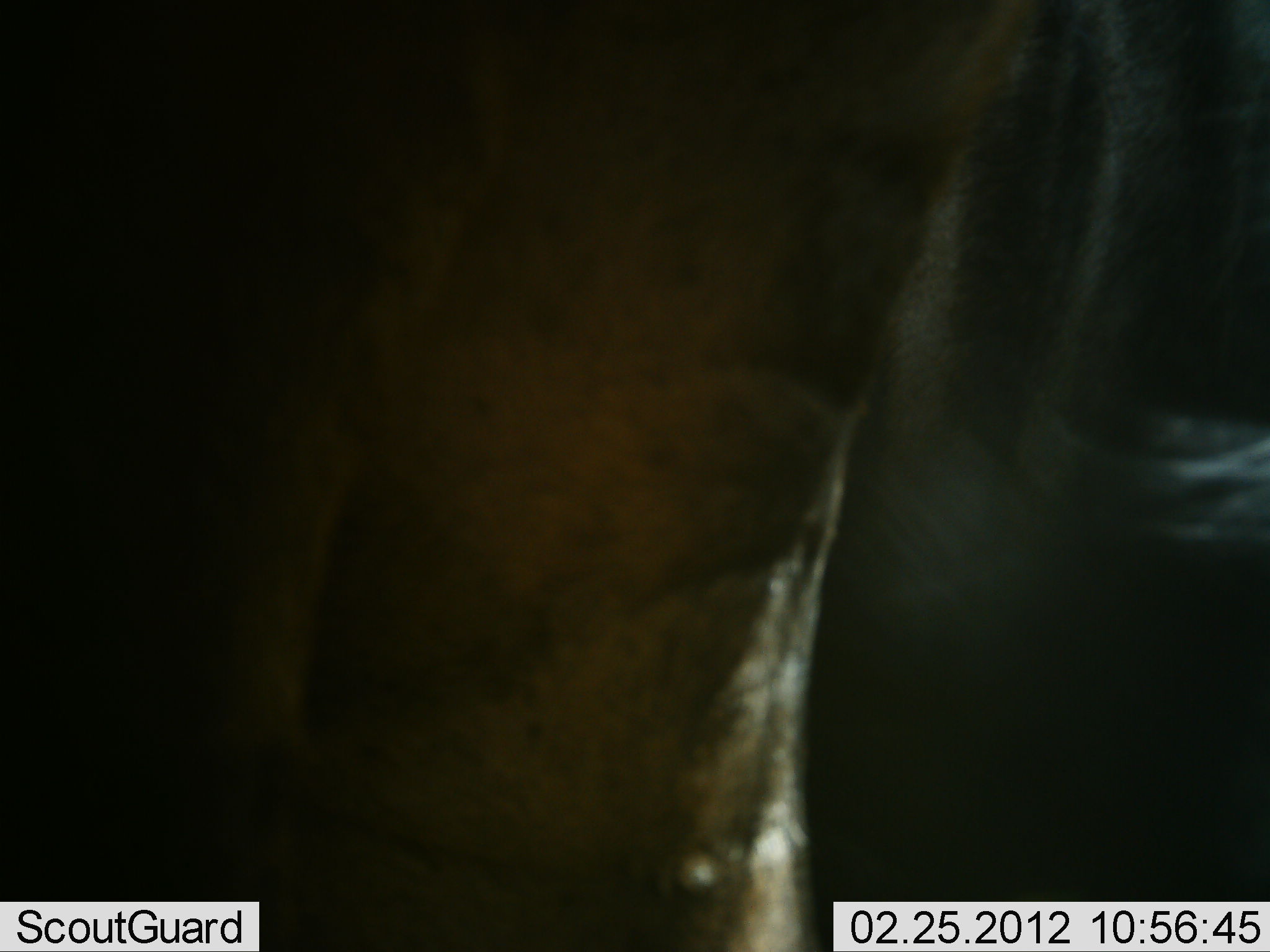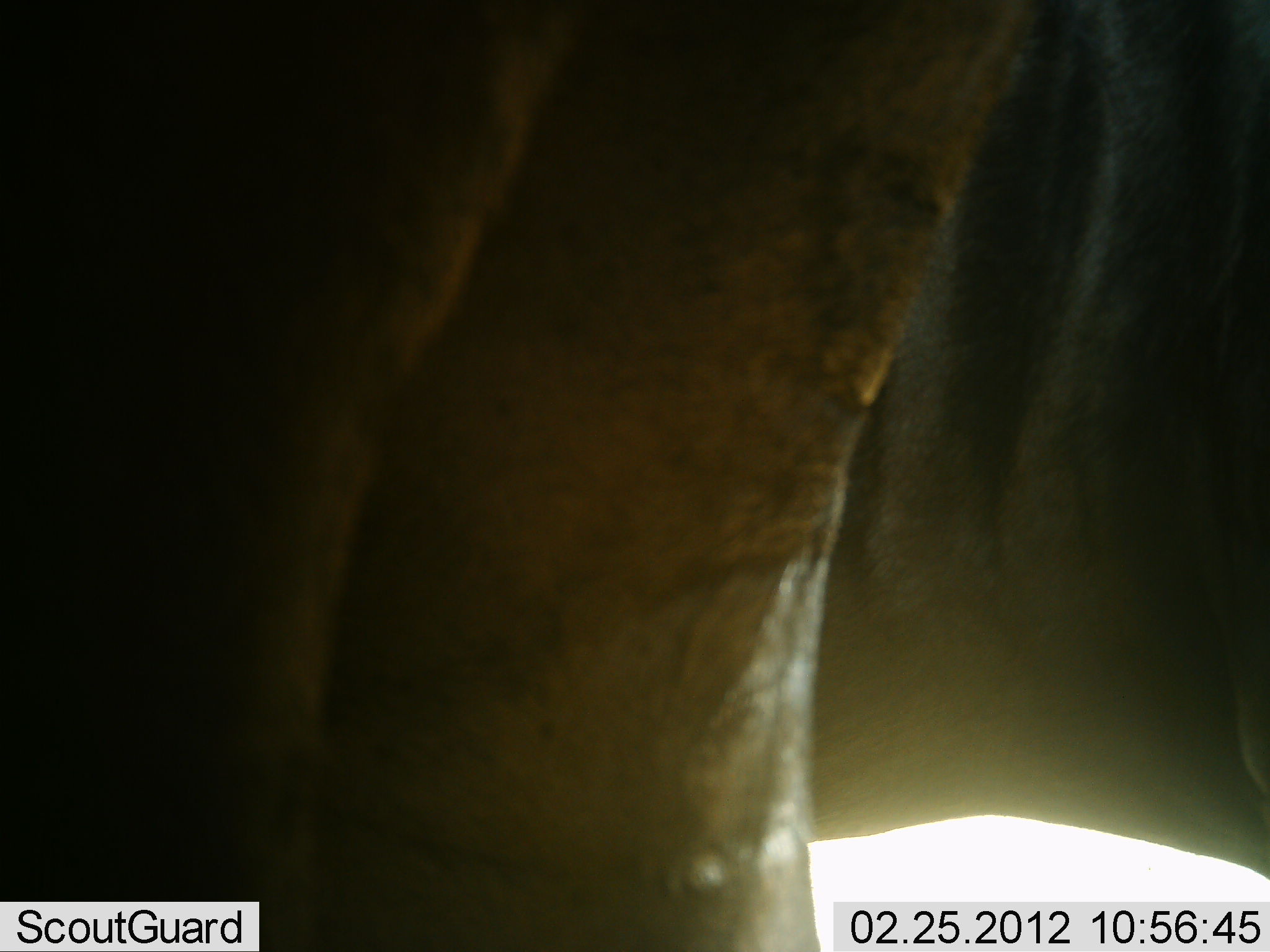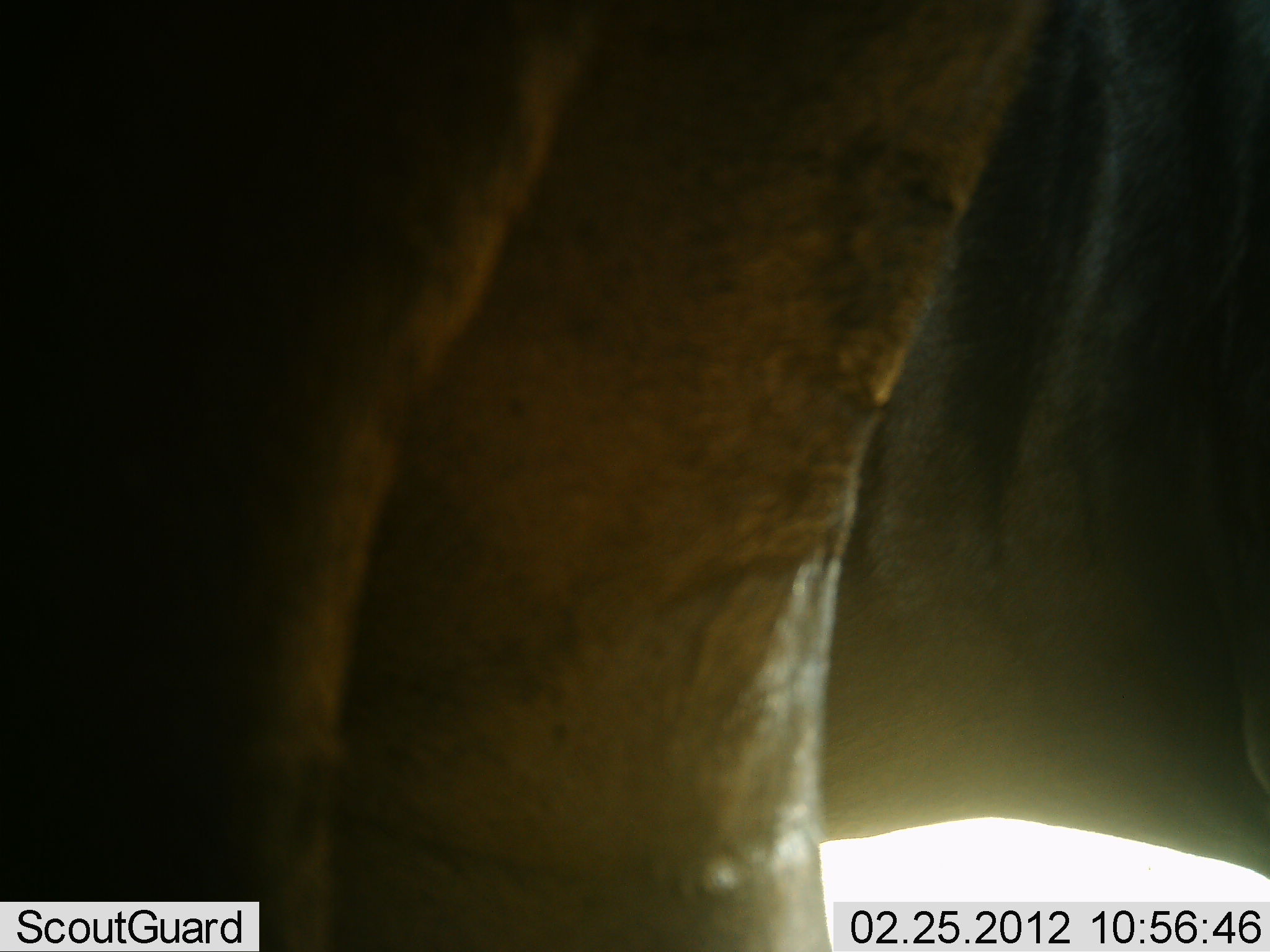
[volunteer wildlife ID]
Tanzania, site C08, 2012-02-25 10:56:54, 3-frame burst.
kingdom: Animalia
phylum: Chordata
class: Mammalia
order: Artiodactyla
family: Bovidae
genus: Connochaetes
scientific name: Connochaetes taurinus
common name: blue wildebeest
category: wildebeest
Wildebeest (blue wildebeest) (Connochaetes taurinus), count 2. Behavior (volunteer vote fractions): standing 94%, resting 6%, moving 0%, interacting 0%. Young present (vote fraction): 0%. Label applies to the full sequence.